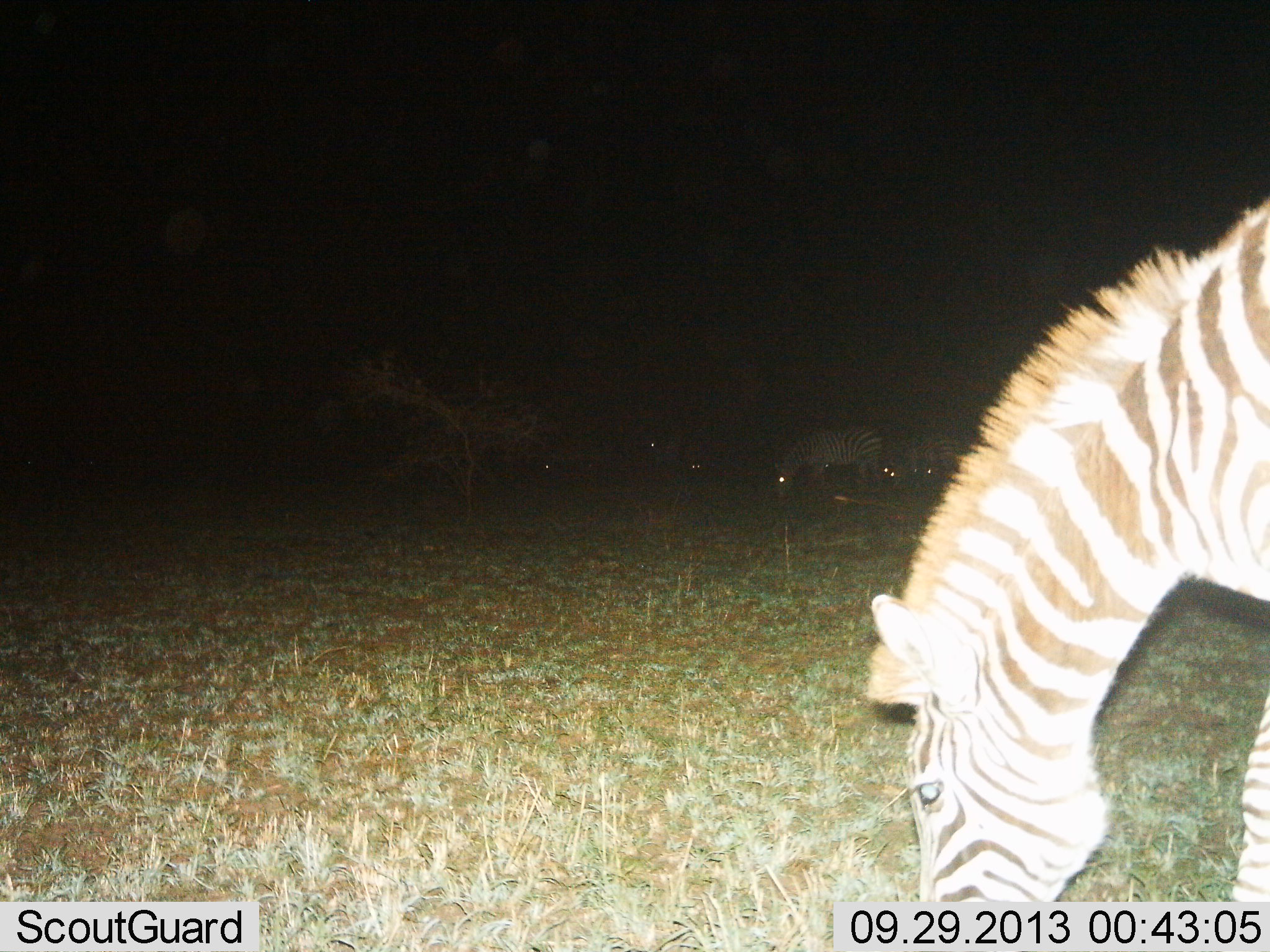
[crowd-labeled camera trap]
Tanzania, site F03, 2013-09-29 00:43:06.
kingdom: Animalia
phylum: Chordata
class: Mammalia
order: Perissodactyla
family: Equidae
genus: Equus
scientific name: Equus quagga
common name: plains zebra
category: zebra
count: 4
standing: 21%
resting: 0%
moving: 3%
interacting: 3%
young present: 0%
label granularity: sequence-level